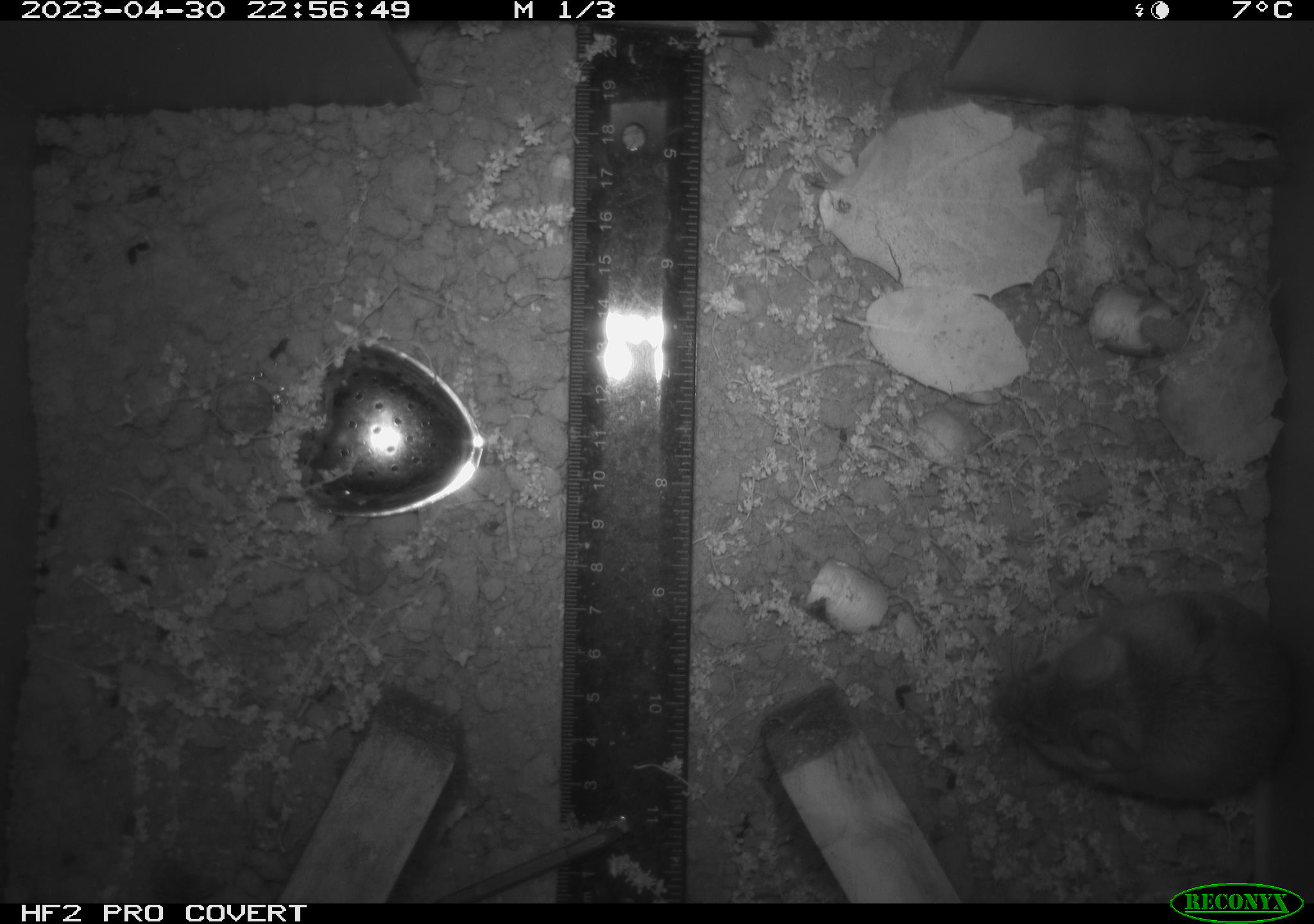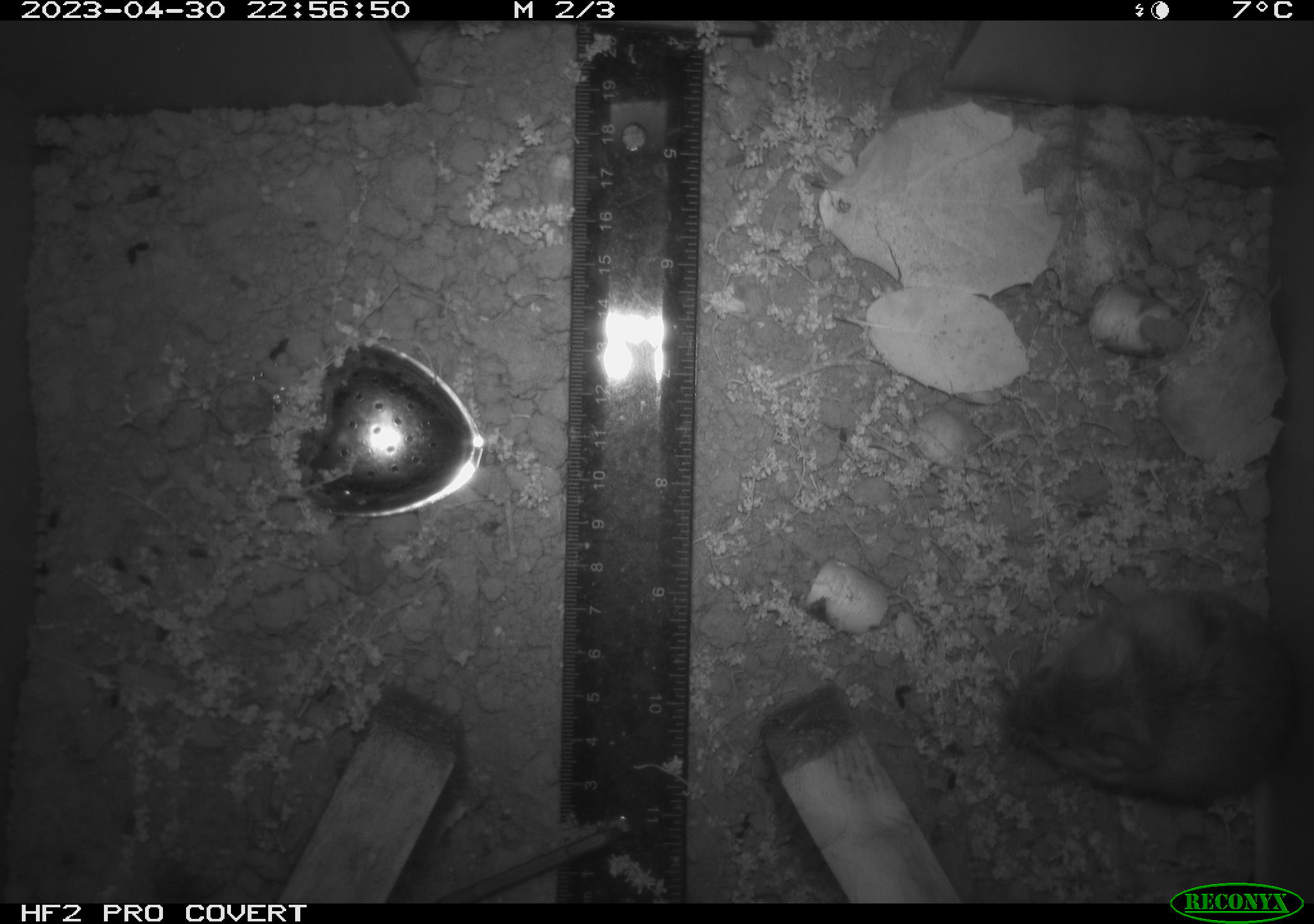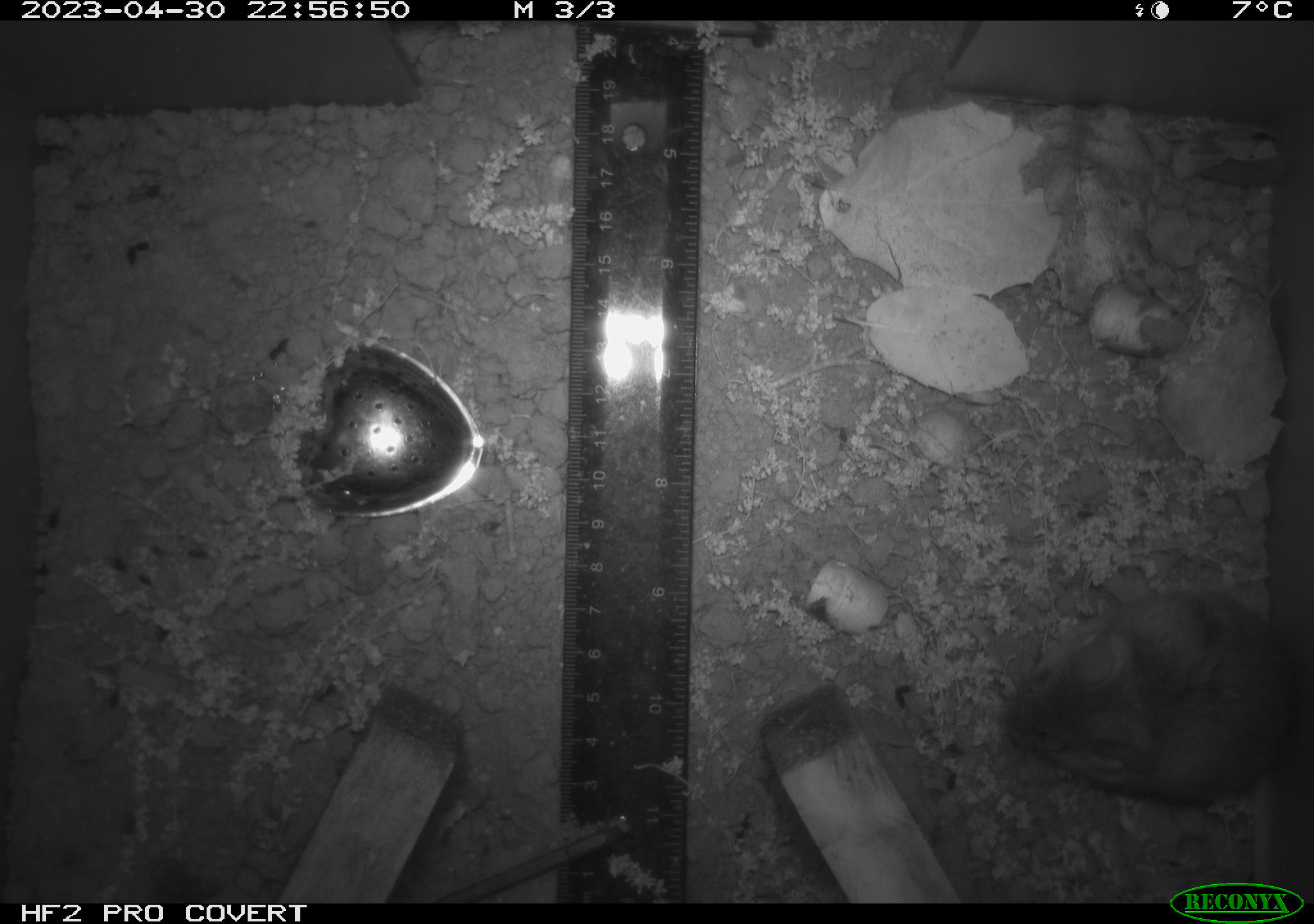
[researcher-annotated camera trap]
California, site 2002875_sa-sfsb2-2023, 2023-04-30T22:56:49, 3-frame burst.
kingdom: Animalia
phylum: Chordata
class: Mammalia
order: Rodentia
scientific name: Rodentia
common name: mouse species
Mouse species (Rodentia).